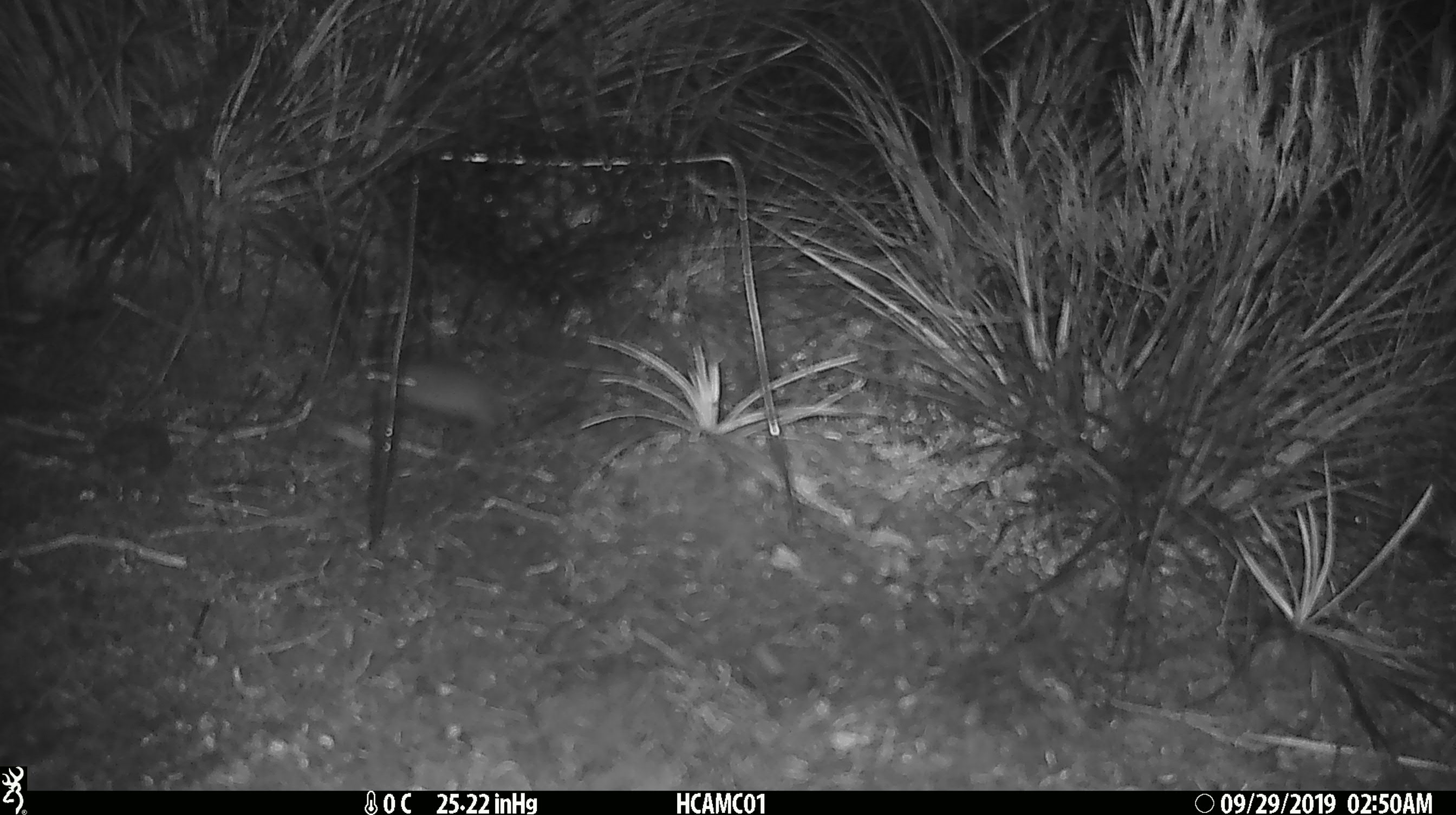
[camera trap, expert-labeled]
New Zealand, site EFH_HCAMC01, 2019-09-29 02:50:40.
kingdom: Animalia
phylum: Chordata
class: Mammalia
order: Rodentia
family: Muridae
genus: Mus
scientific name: Mus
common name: mouse